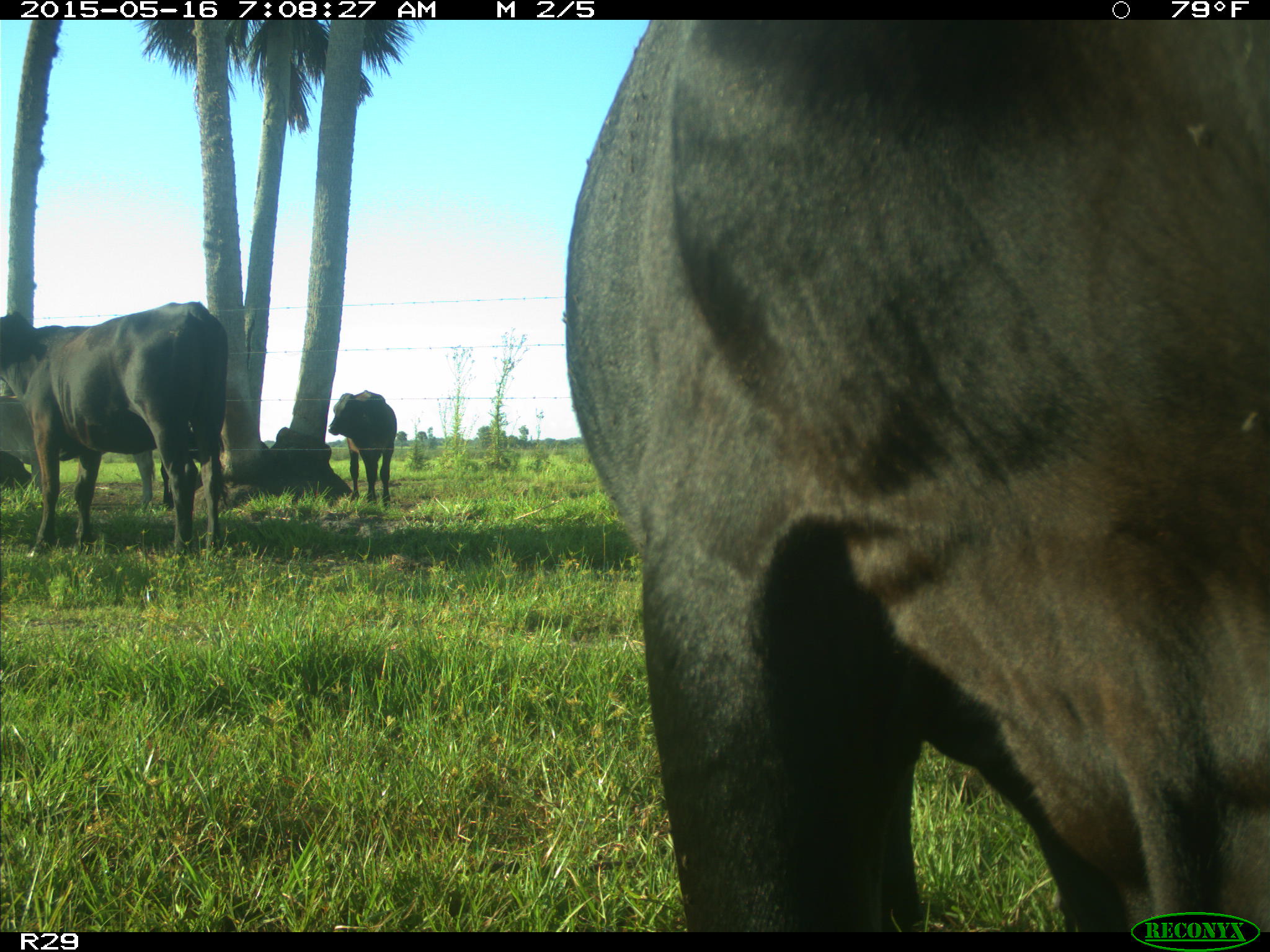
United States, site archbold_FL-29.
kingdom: Animalia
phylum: Chordata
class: Mammalia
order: Artiodactyla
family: Bovidae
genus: Bos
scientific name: Bos taurus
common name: domestic cow